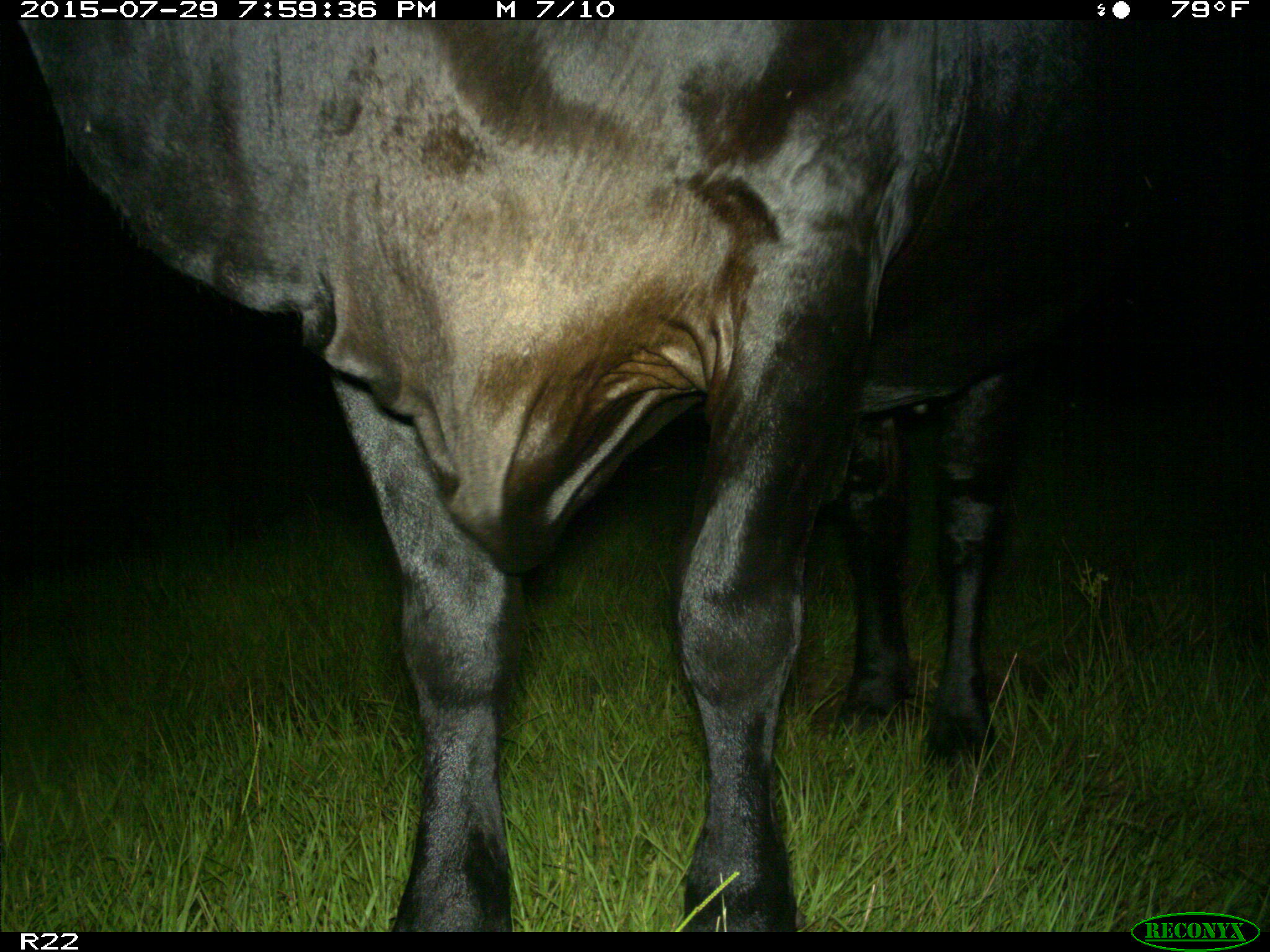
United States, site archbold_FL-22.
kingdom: Animalia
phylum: Chordata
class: Mammalia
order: Artiodactyla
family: Bovidae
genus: Bos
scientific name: Bos taurus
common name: domestic cow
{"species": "Bos taurus (domestic cow)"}